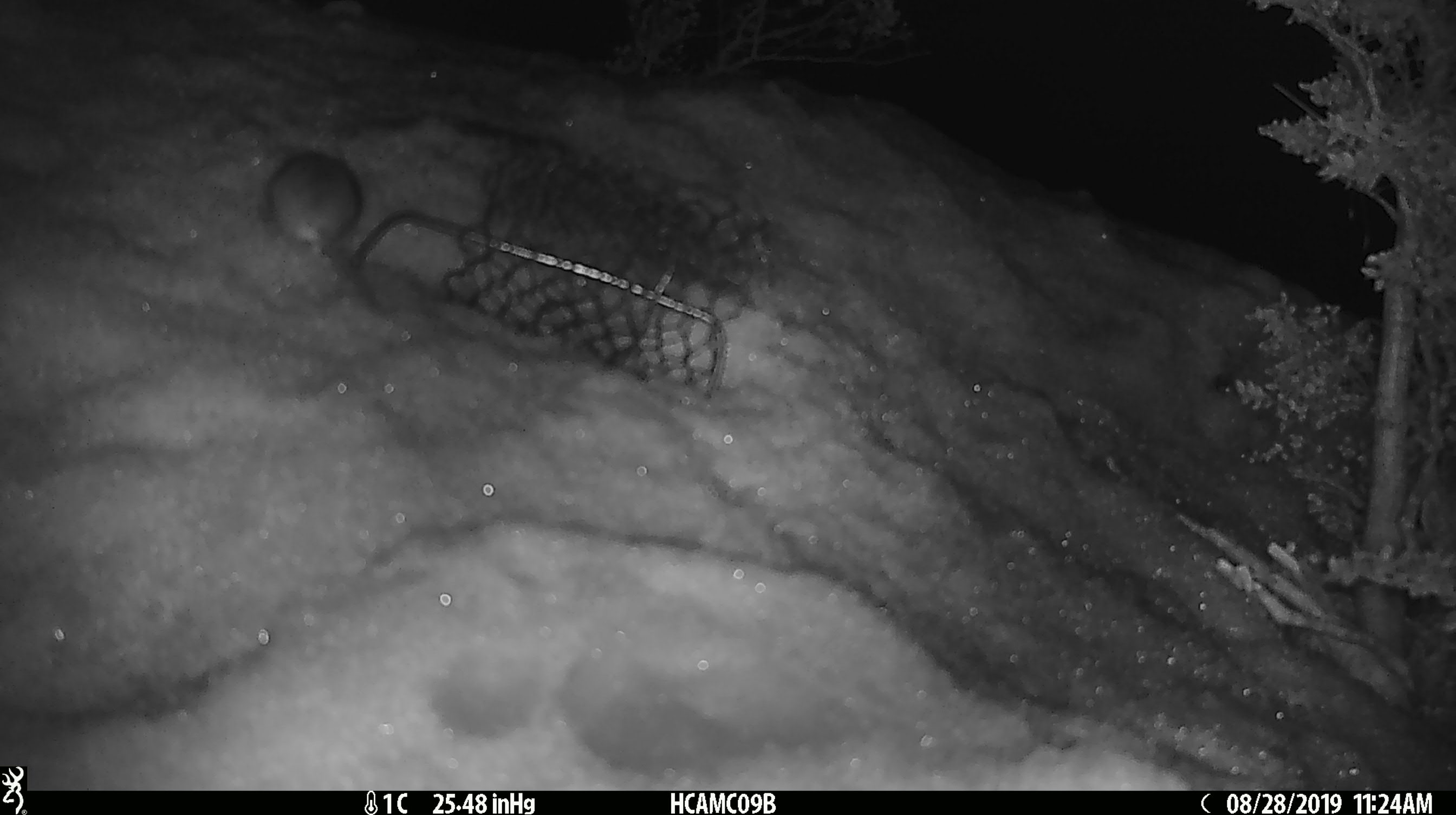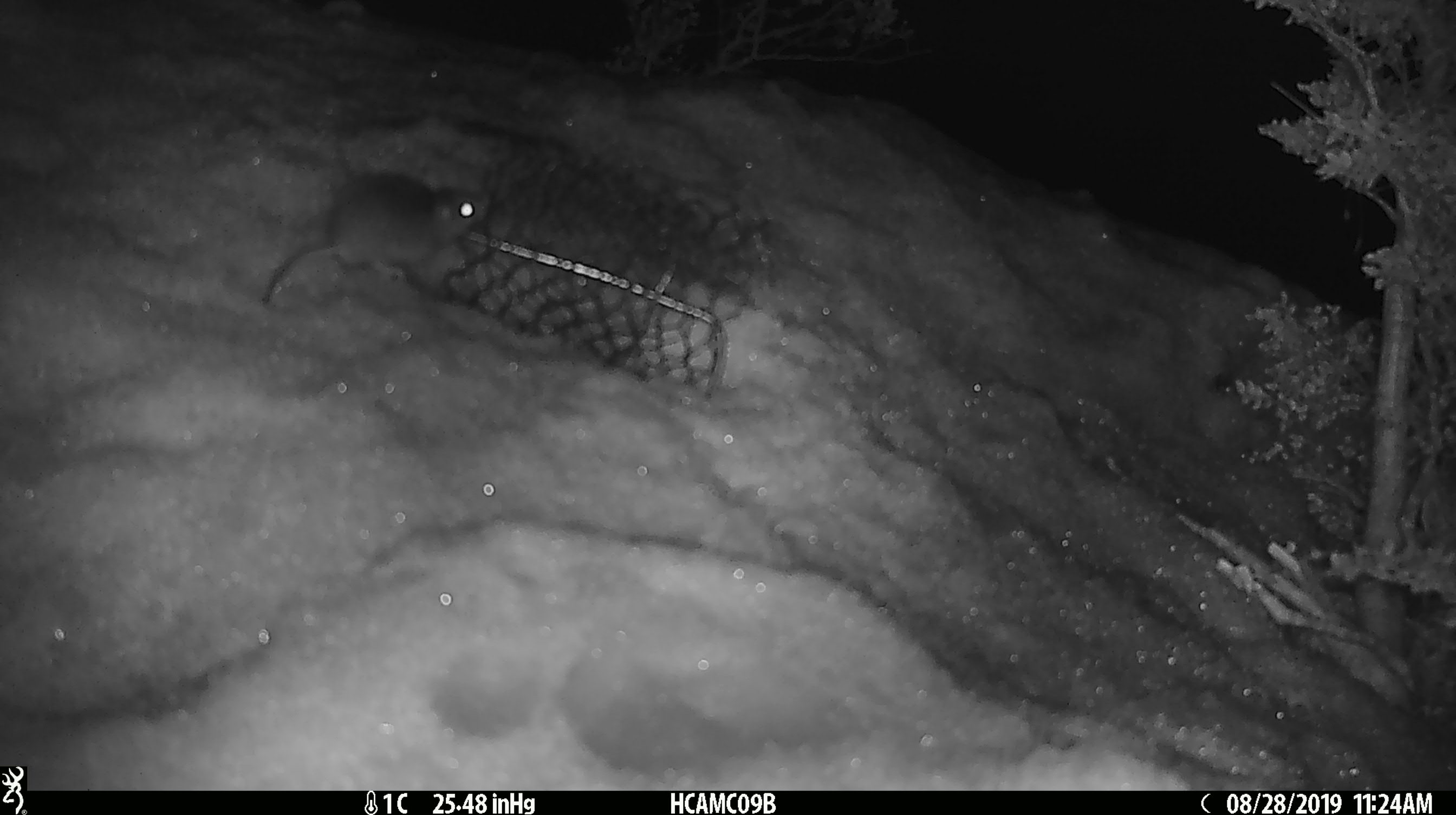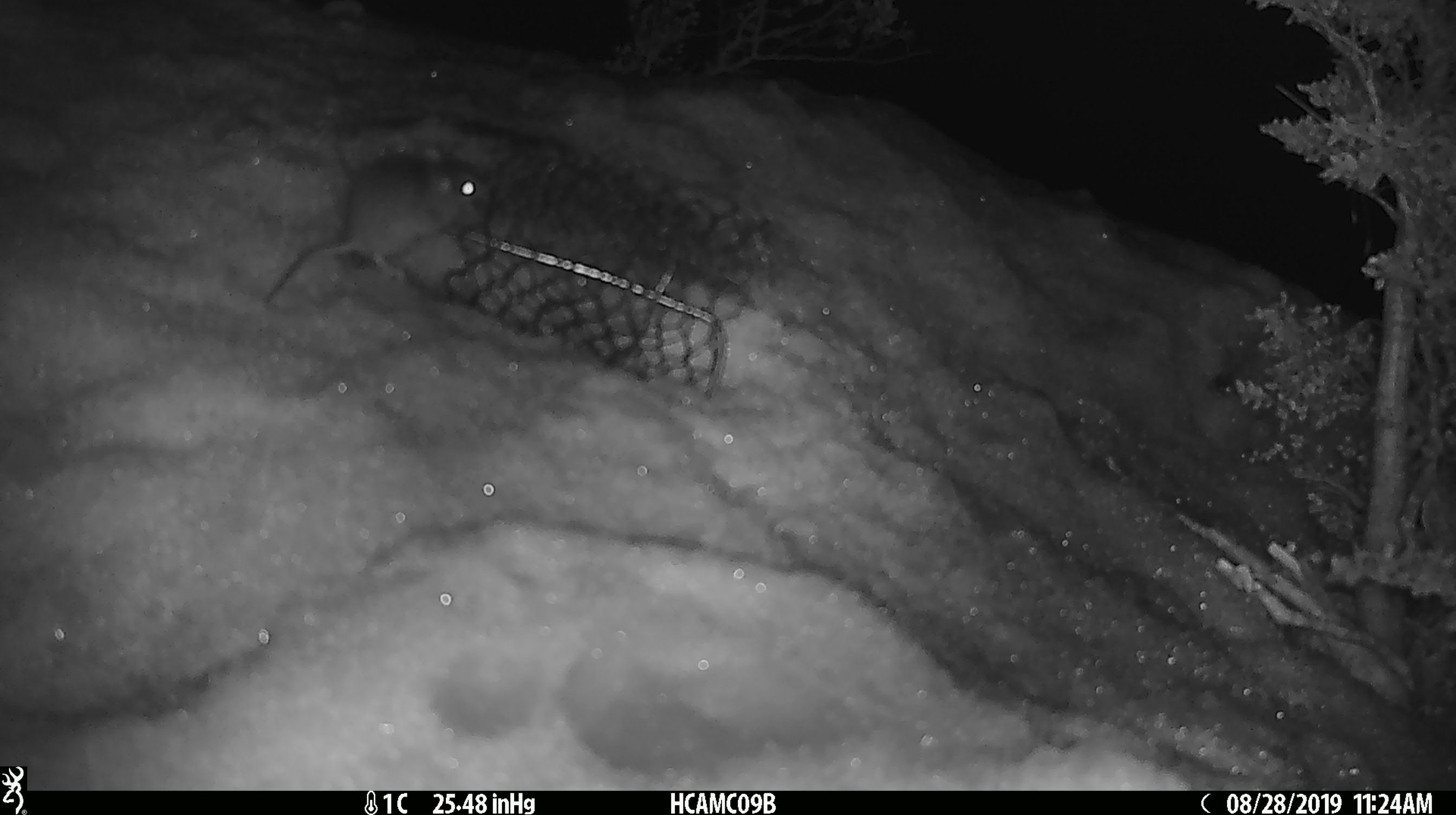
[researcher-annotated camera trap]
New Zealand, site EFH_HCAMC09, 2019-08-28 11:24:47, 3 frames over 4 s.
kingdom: Animalia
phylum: Chordata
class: Mammalia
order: Rodentia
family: Muridae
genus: Mus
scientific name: Mus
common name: mouse